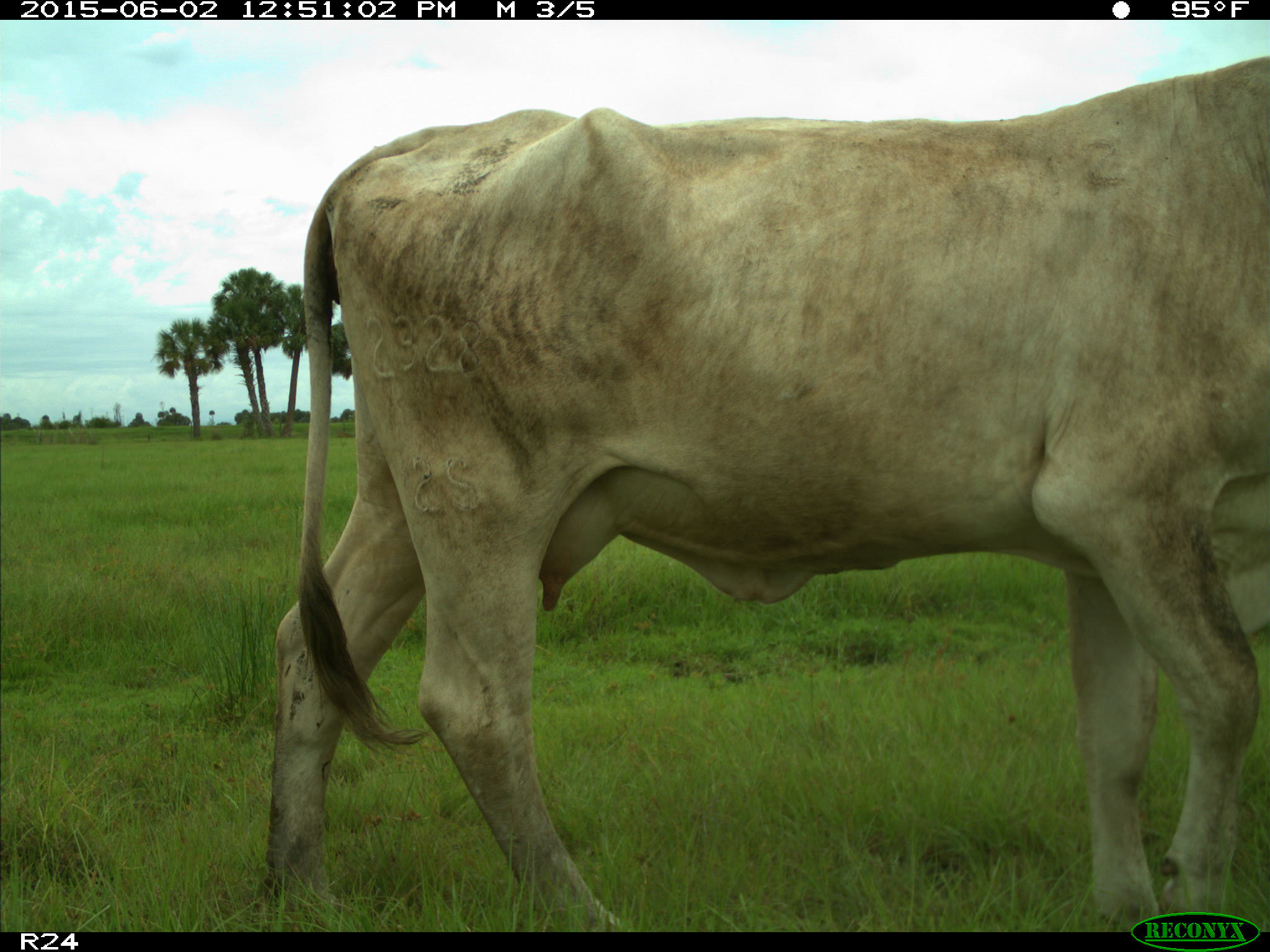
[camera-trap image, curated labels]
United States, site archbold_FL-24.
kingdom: Animalia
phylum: Chordata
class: Mammalia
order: Artiodactyla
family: Bovidae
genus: Bos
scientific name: Bos taurus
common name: domestic cow